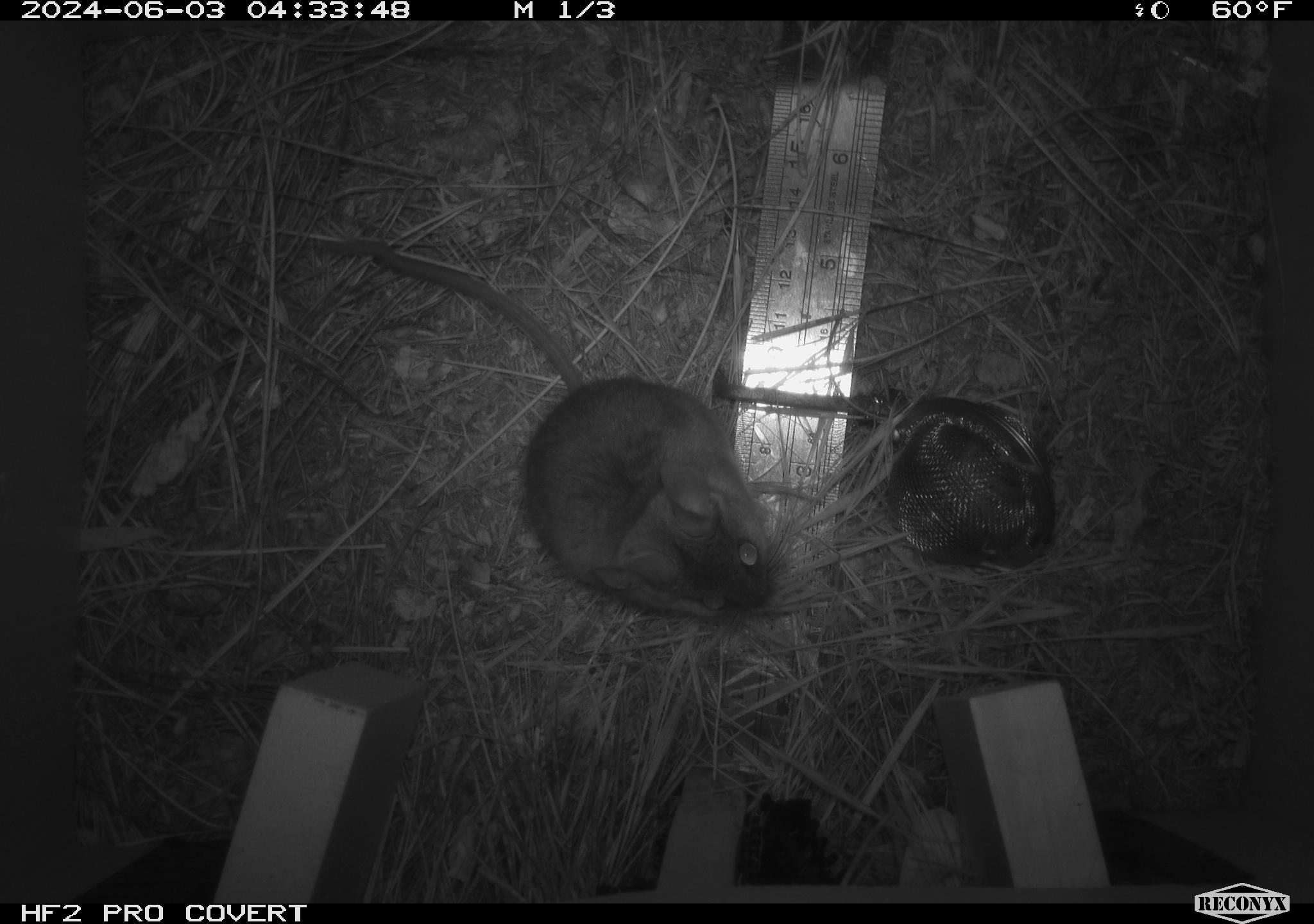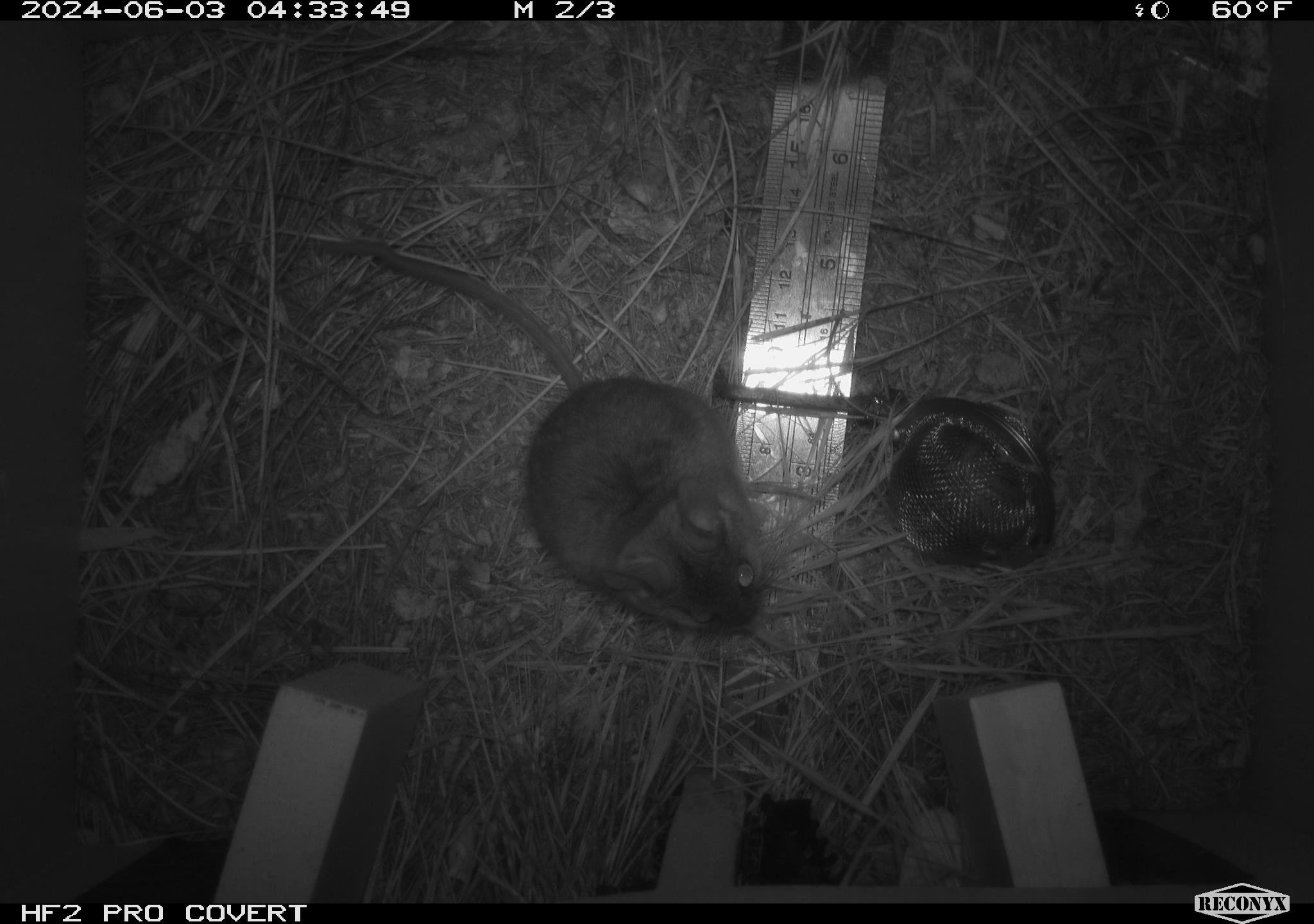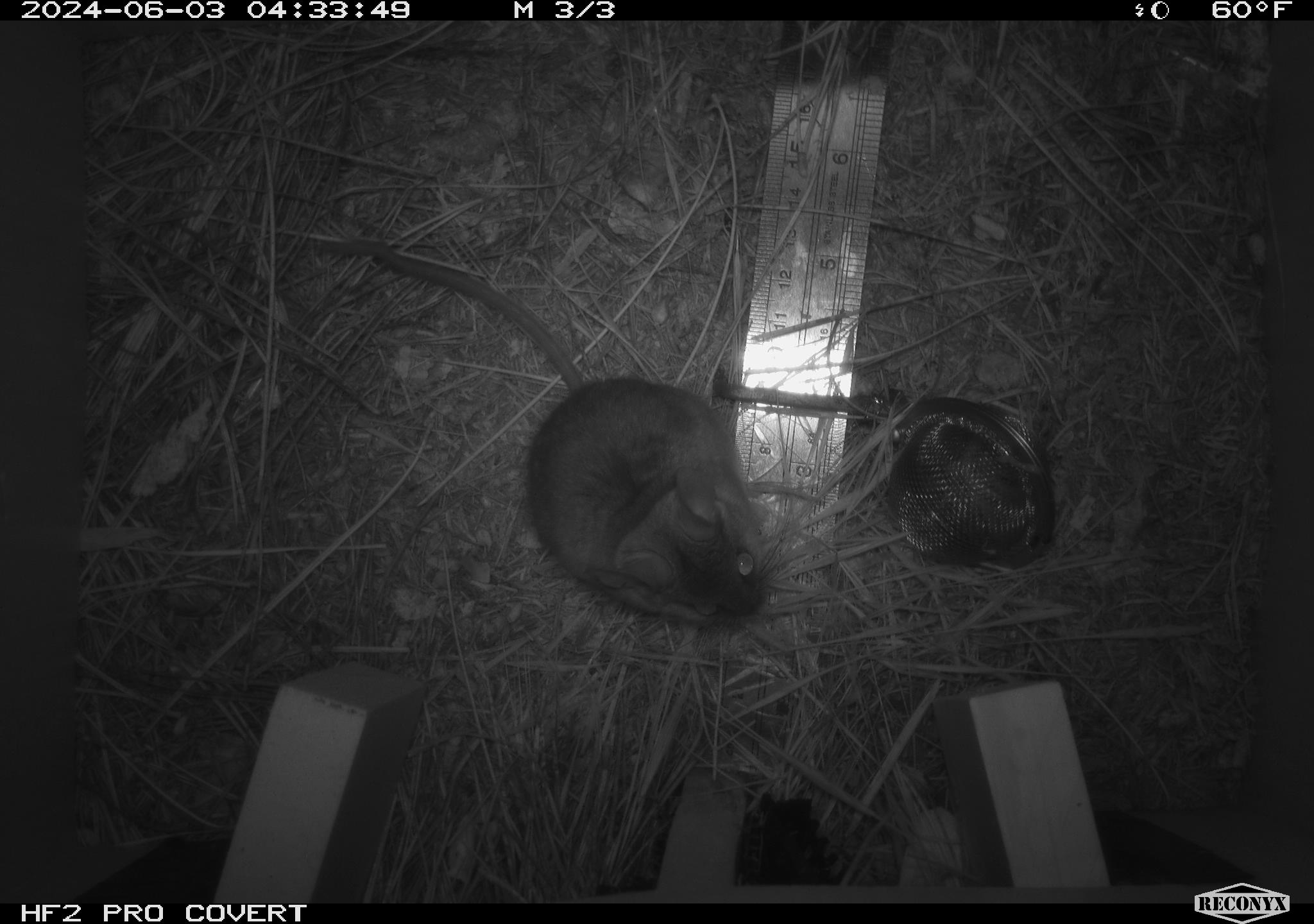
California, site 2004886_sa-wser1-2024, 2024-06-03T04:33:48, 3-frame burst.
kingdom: Animalia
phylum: Chordata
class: Mammalia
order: Rodentia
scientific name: Rodentia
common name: mouse species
Mouse species (Rodentia).